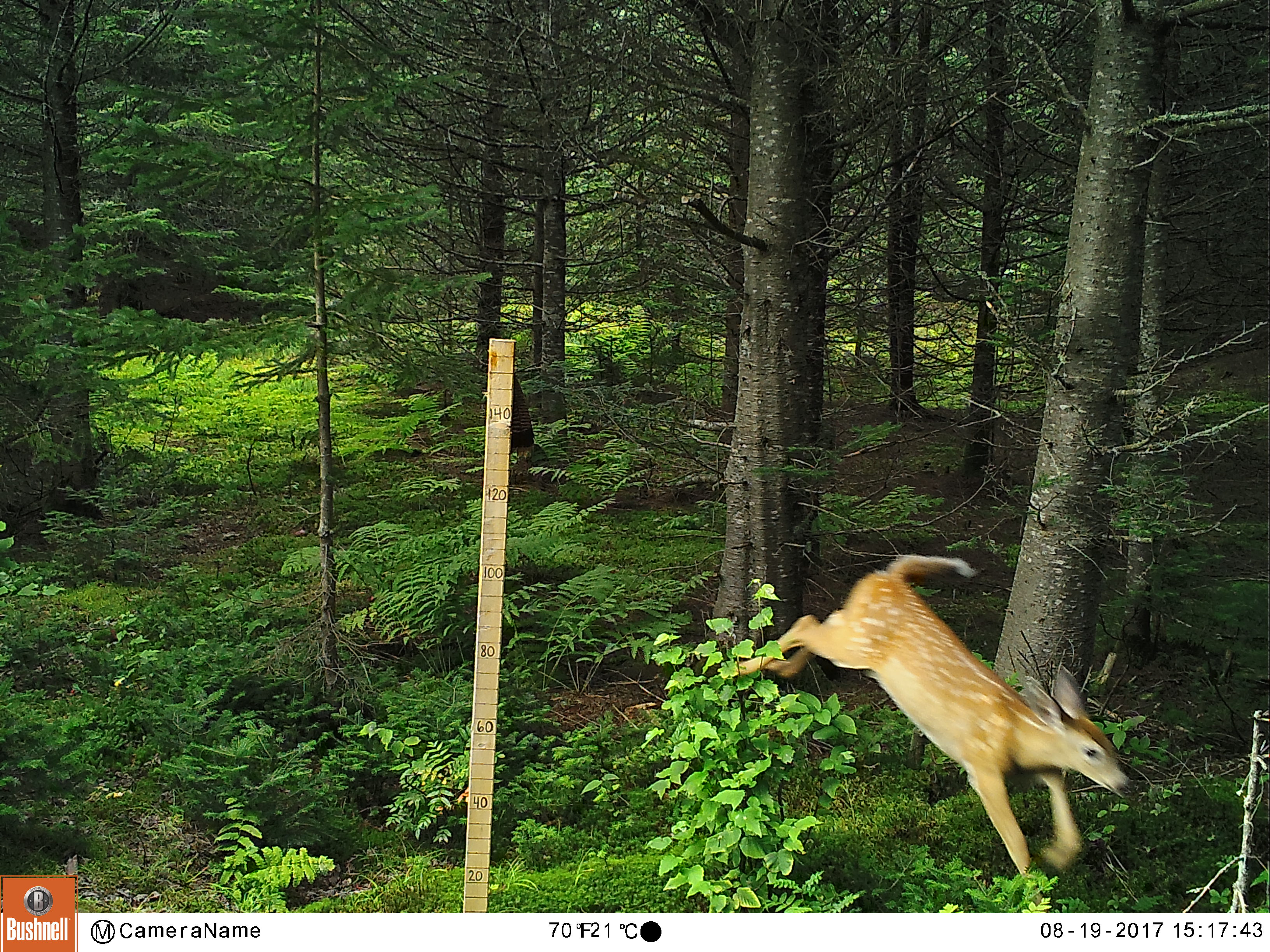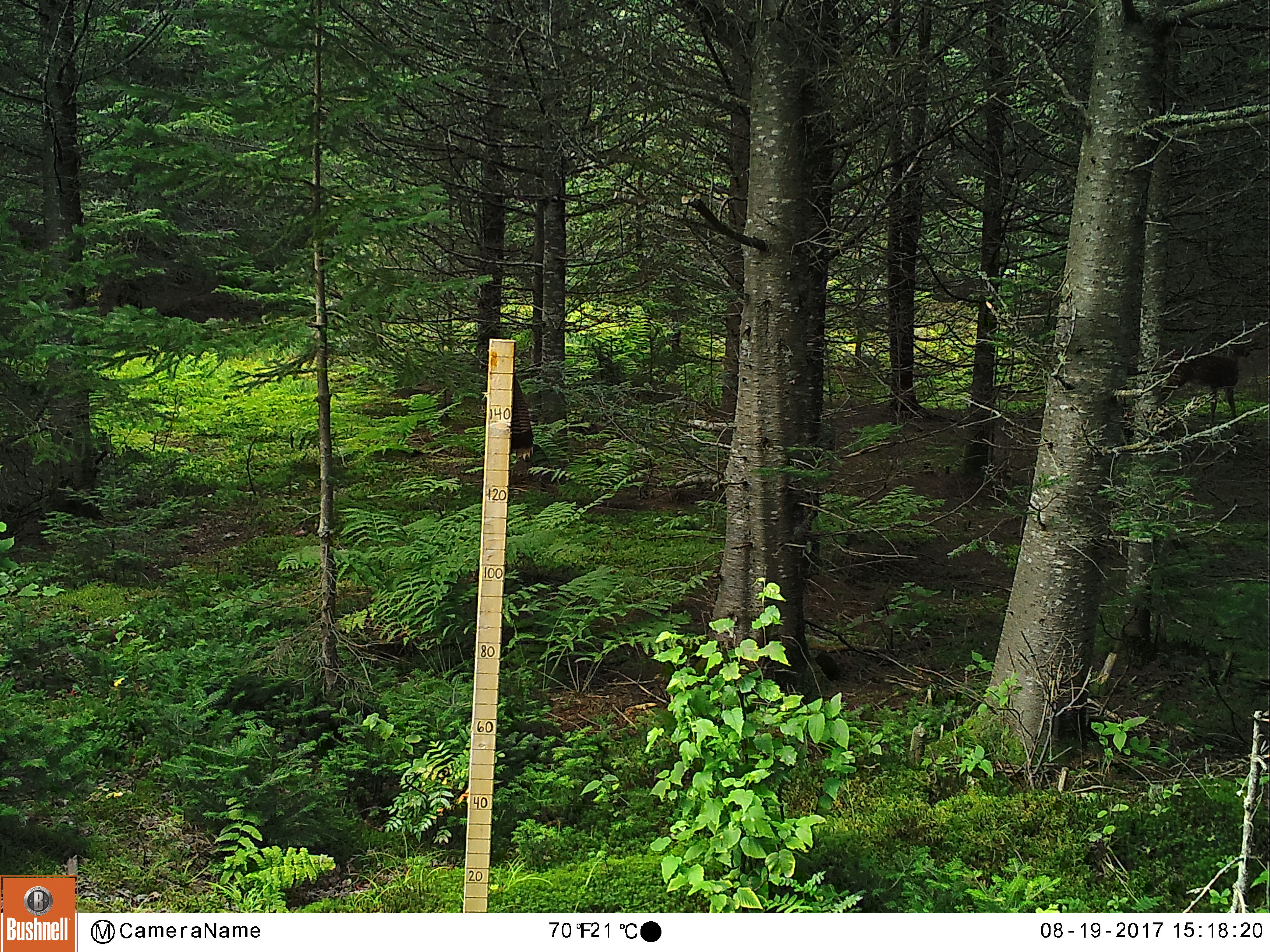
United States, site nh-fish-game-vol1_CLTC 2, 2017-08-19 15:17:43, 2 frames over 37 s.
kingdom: Animalia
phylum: Chordata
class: Mammalia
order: Artiodactyla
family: Cervidae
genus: Odocoileus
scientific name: Odocoileus virginianus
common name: white-tailed deer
White-tailed deer (Odocoileus virginianus).